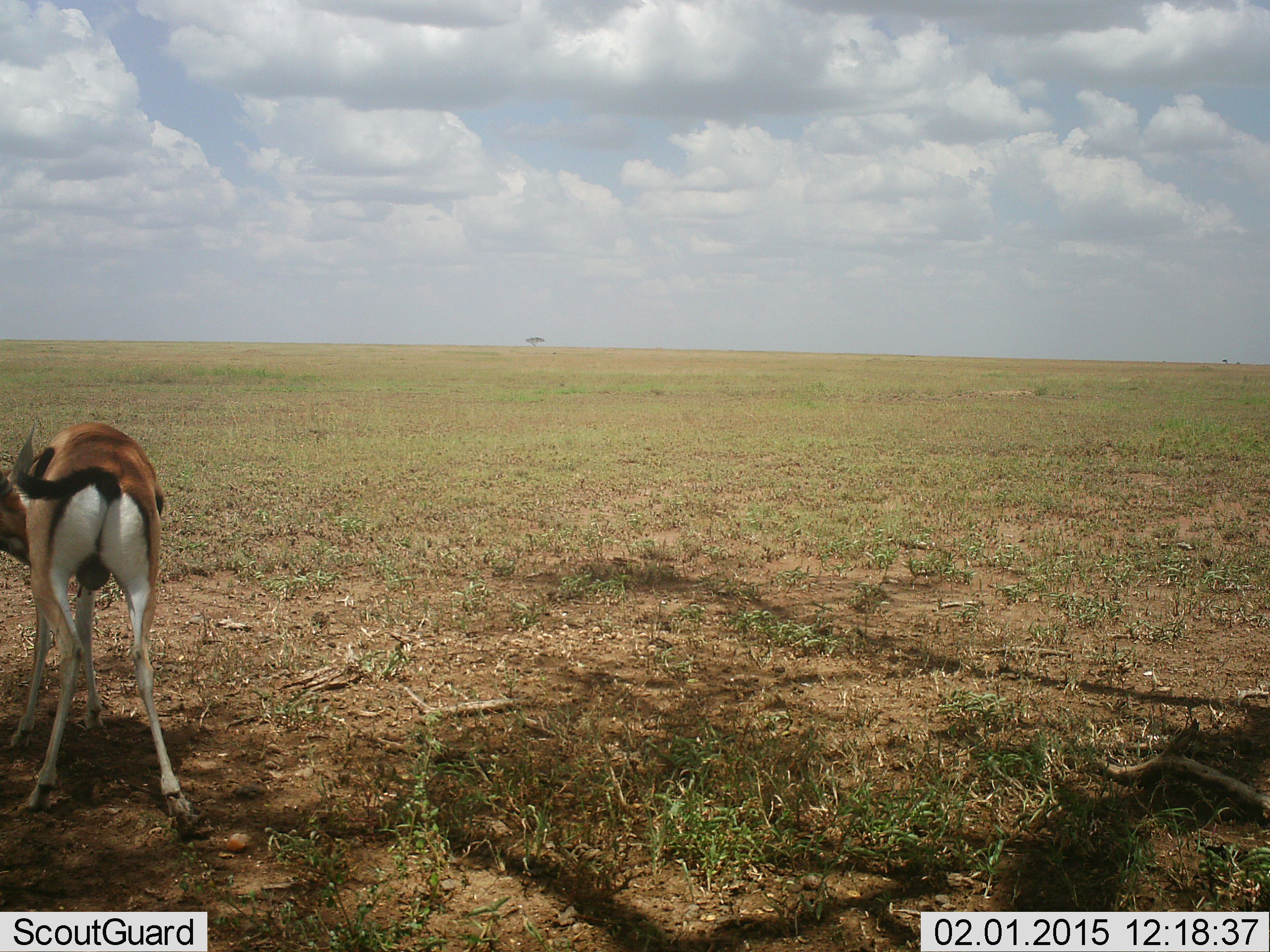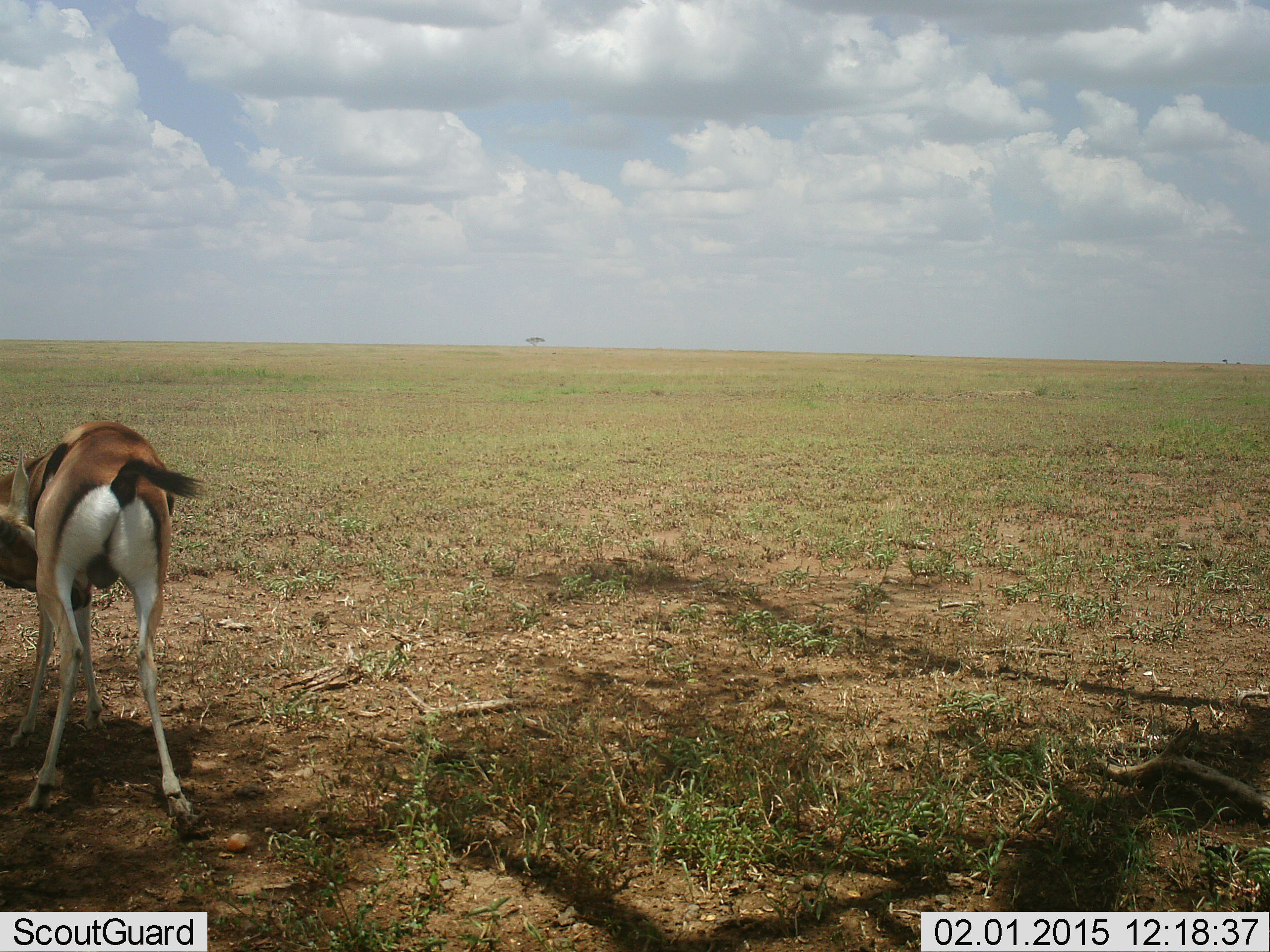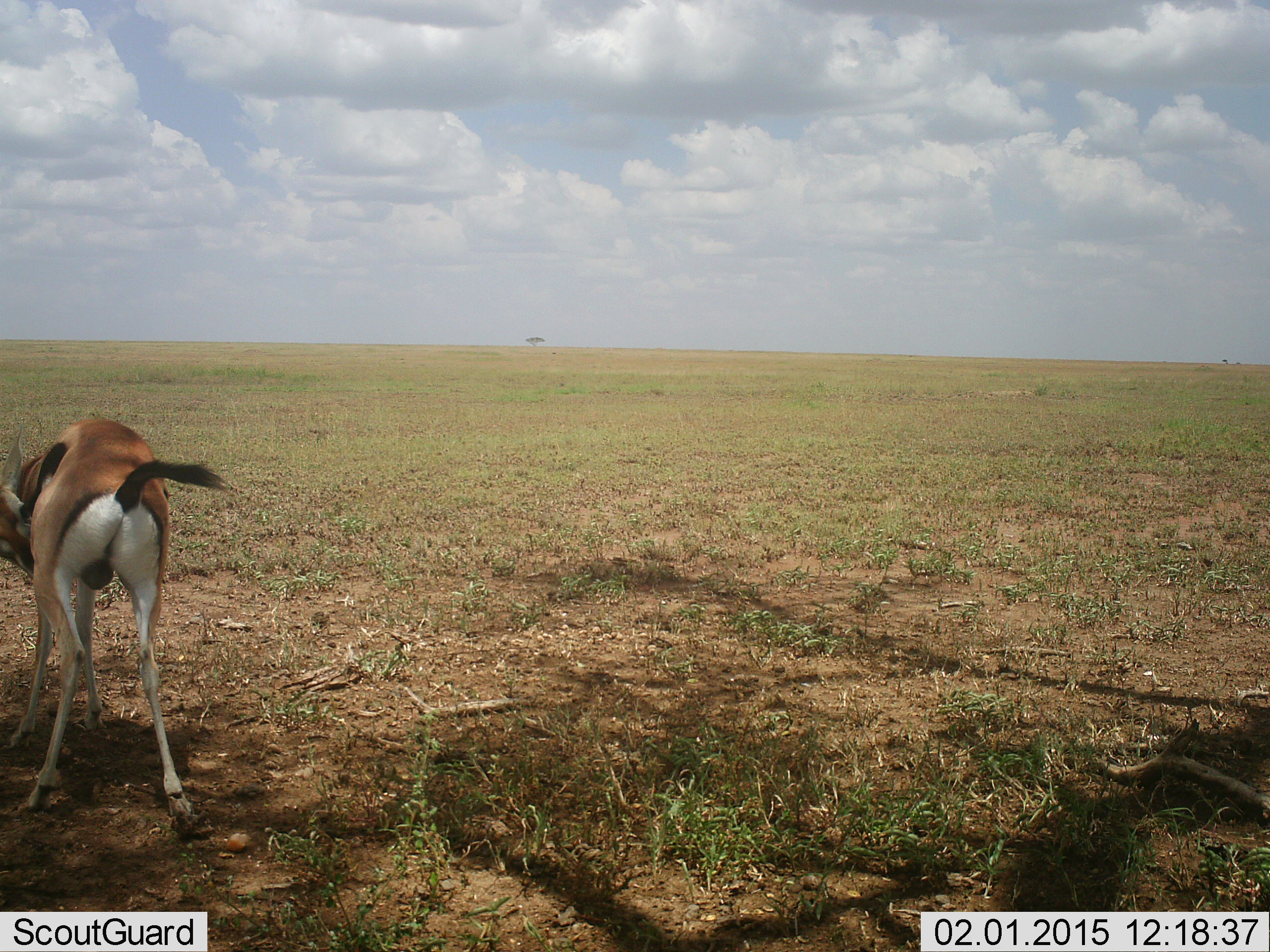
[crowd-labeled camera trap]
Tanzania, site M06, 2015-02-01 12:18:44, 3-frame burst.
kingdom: Animalia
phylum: Chordata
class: Mammalia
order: Artiodactyla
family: Bovidae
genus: Eudorcas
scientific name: Eudorcas thomsonii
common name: thomson's gazelle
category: gazellethomsons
Gazellethomsons (thomson's gazelle) (Eudorcas thomsonii), count 1. Behavior (volunteer vote fractions): standing 60%, resting 0%, moving 10%, interacting 20%. Young present (vote fraction): 10%. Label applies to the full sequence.